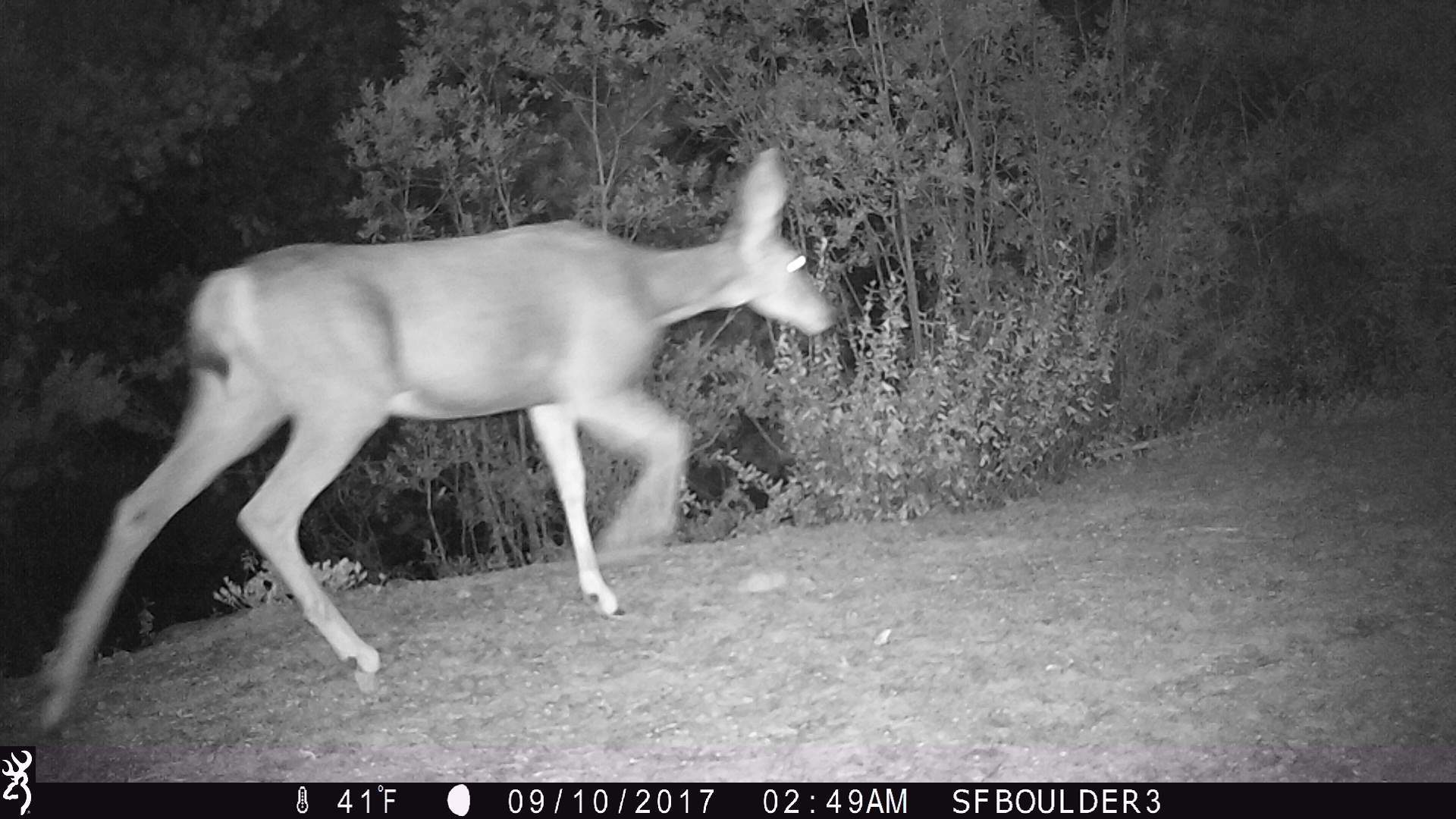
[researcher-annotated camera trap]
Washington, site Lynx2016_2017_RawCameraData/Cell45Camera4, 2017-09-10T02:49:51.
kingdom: Animalia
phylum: Chordata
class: Mammalia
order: Artiodactyla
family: Cervidae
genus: Odocoileus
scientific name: Odocoileus hemionus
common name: mule deer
Odocoileus hemionus (mule deer). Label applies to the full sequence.